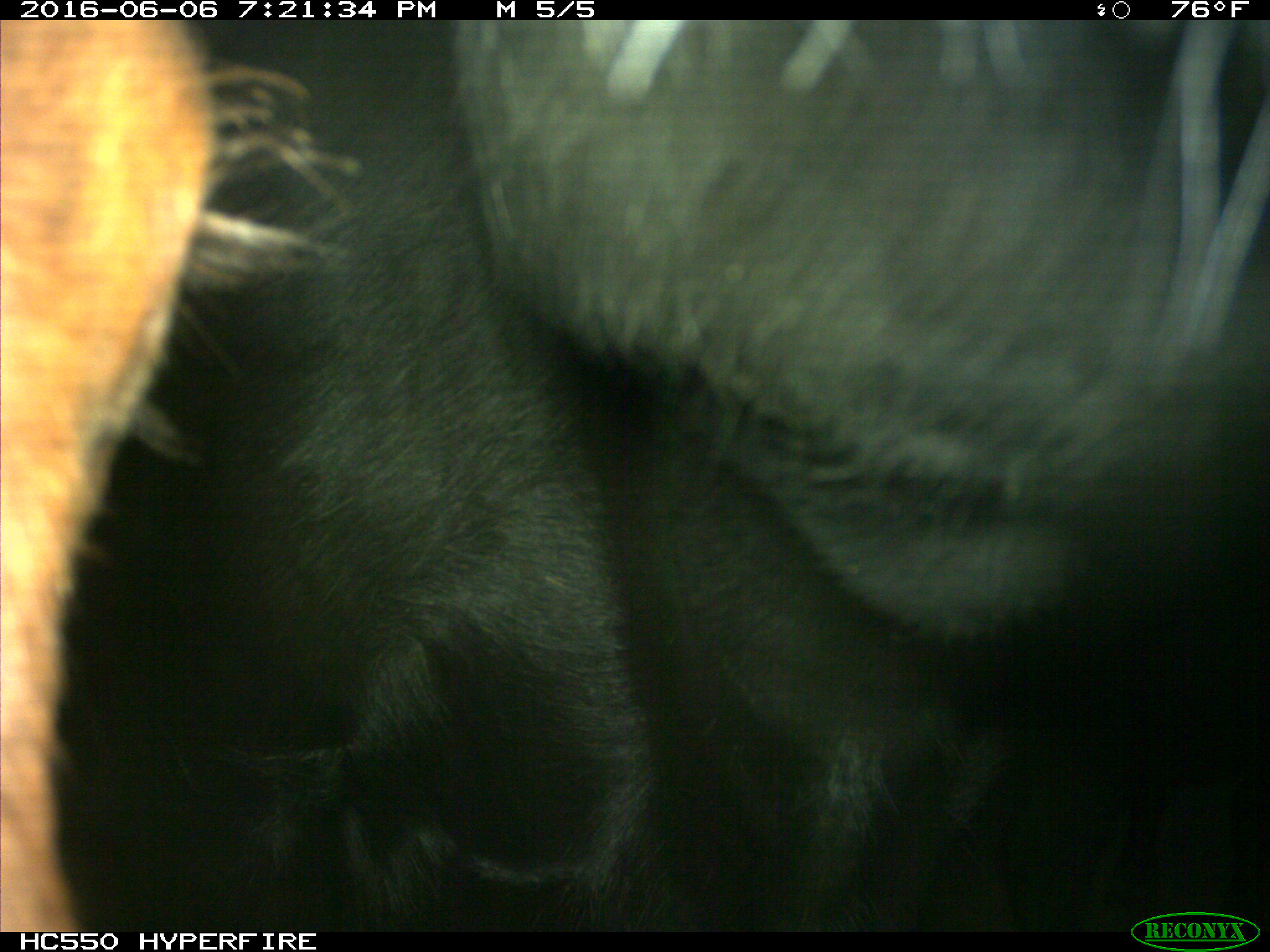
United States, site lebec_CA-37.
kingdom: Animalia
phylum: Chordata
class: Mammalia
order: Artiodactyla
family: Bovidae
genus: Bos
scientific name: Bos taurus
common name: domestic cow